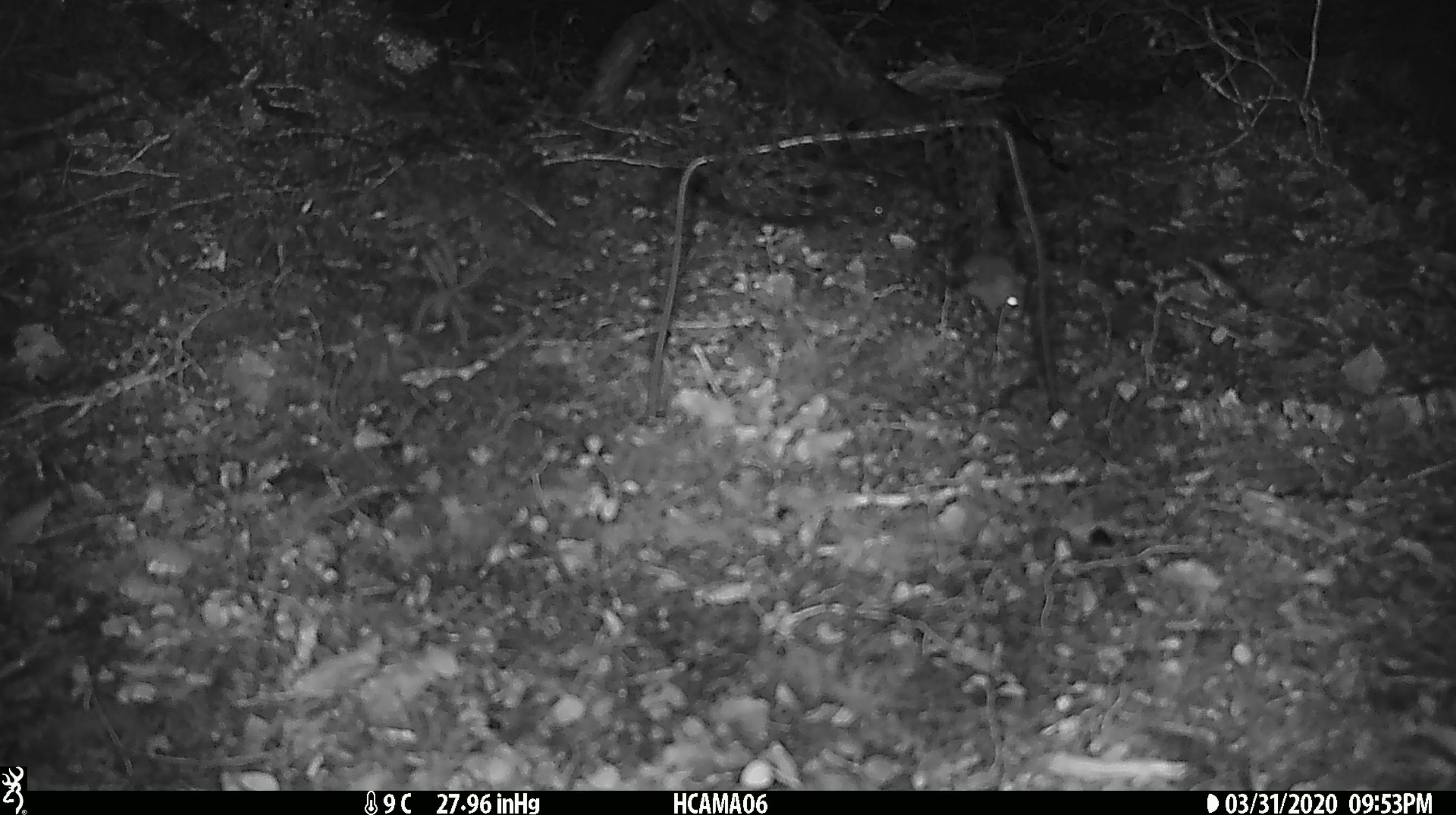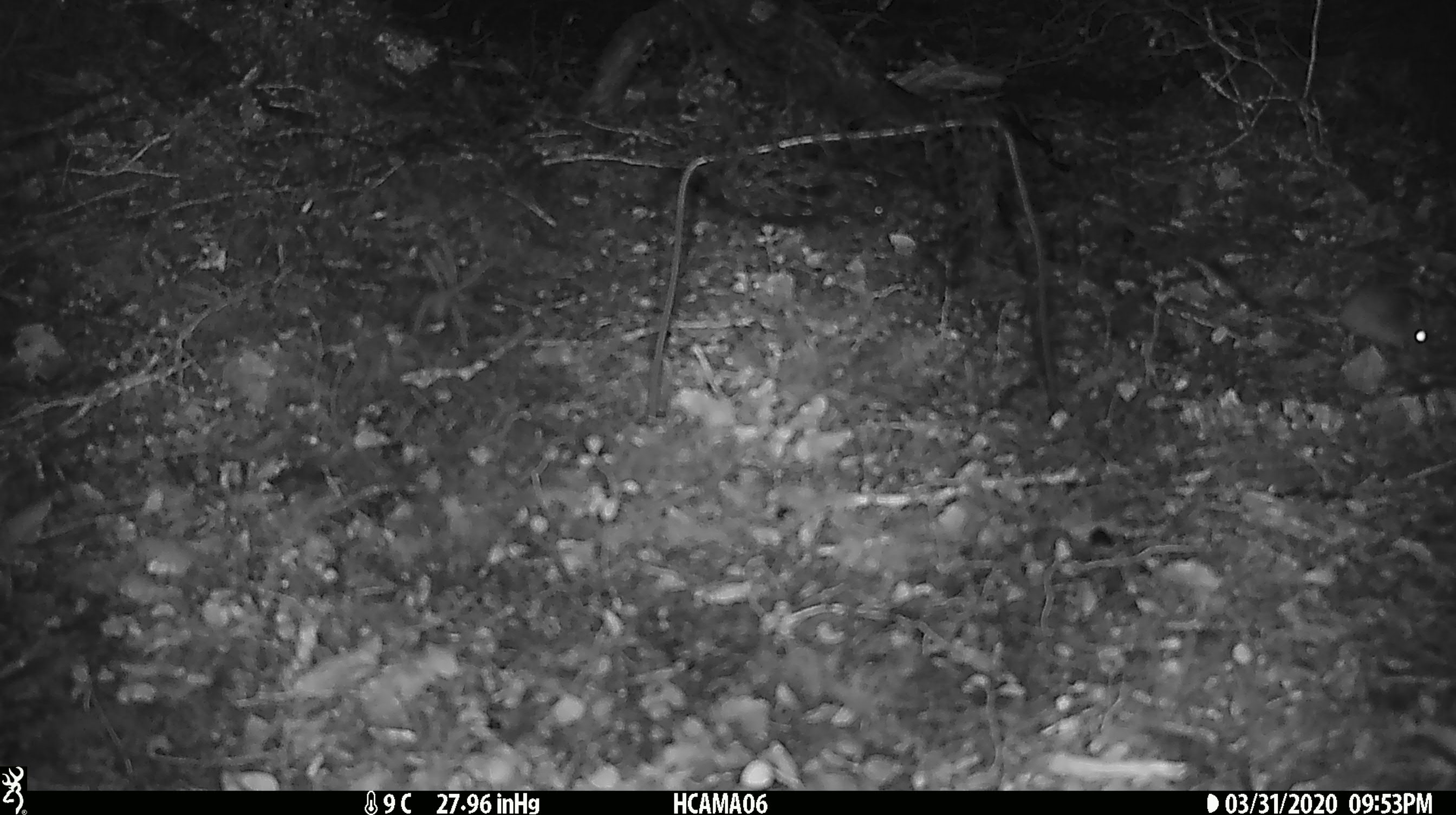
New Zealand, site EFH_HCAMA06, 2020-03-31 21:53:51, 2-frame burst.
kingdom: Animalia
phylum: Chordata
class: Mammalia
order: Rodentia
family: Muridae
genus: Mus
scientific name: Mus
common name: mouse